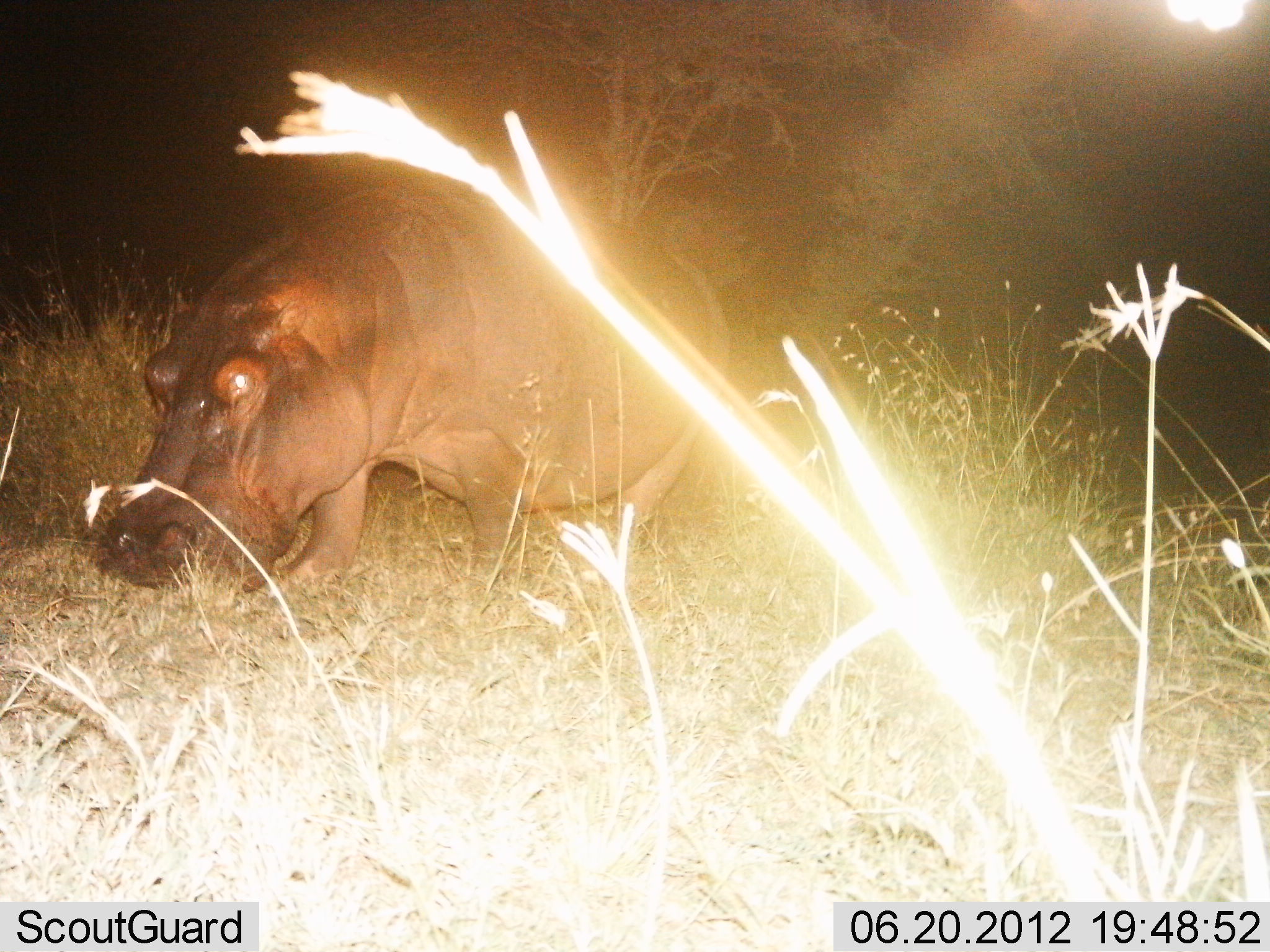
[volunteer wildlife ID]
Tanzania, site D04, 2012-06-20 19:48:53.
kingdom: Animalia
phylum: Chordata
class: Mammalia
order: Artiodactyla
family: Hippopotamidae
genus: Hippopotamus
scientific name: Hippopotamus amphibius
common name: hippopotamus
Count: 1.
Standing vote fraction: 60%.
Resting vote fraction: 0%.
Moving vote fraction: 10%.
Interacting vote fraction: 0%.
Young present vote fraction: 0%.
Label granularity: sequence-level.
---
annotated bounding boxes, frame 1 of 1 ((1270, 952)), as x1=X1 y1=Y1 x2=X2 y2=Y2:
animal: x1=97 y1=176 x2=735 y2=603